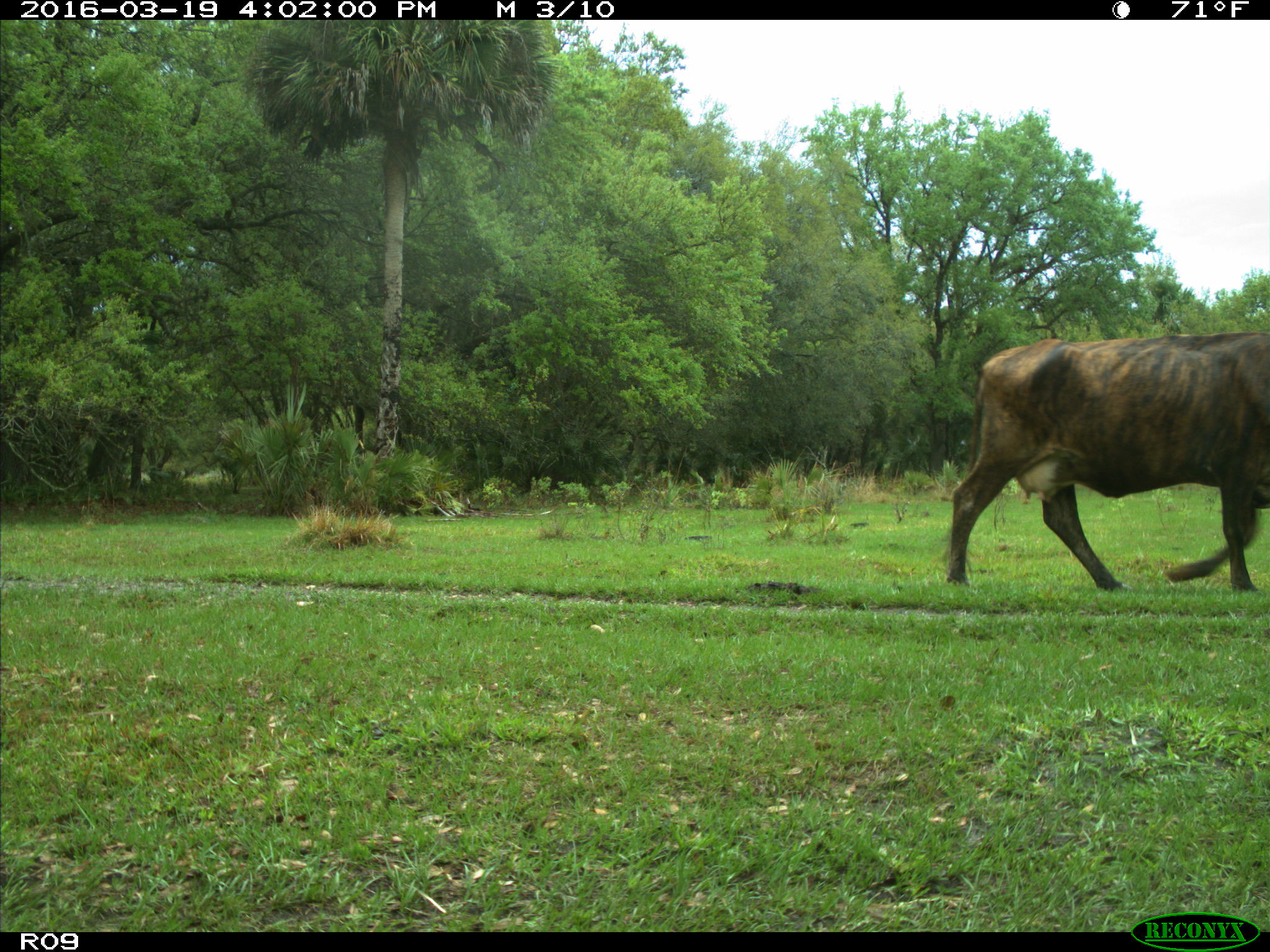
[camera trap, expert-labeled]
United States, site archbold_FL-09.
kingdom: Animalia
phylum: Chordata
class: Mammalia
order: Artiodactyla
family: Bovidae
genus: Bos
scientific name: Bos taurus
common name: domestic cow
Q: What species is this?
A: Bos taurus (domestic cow).